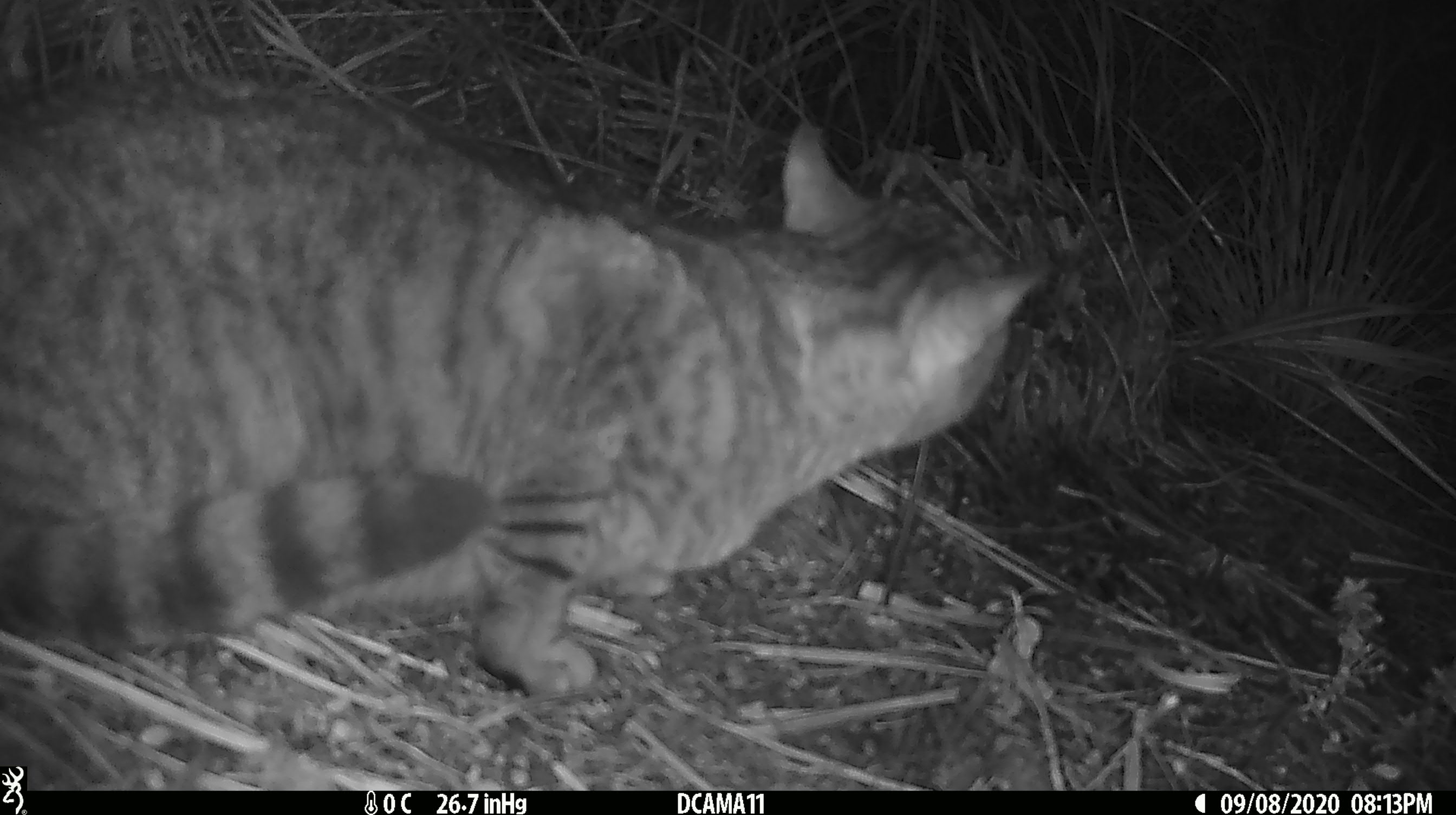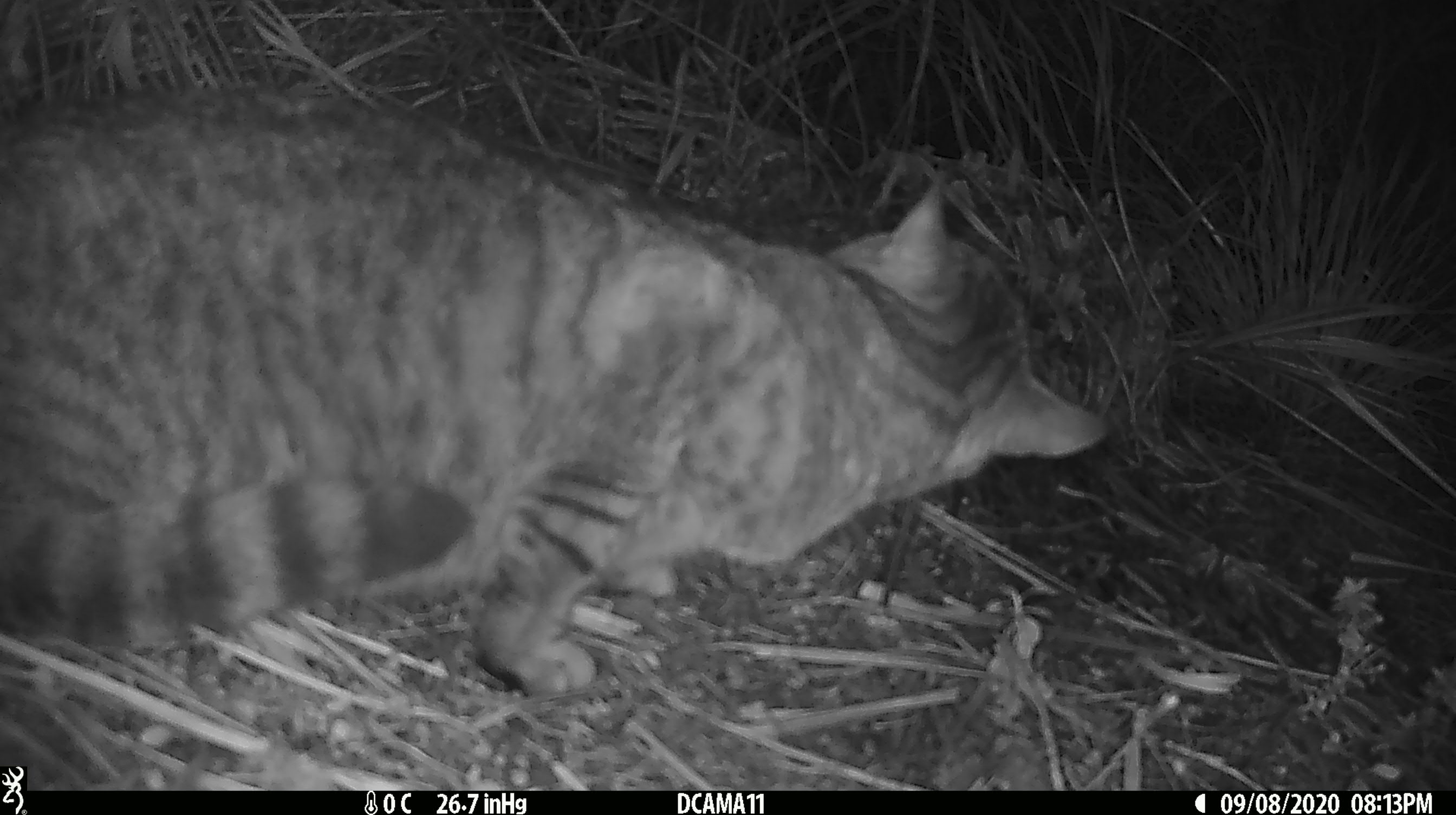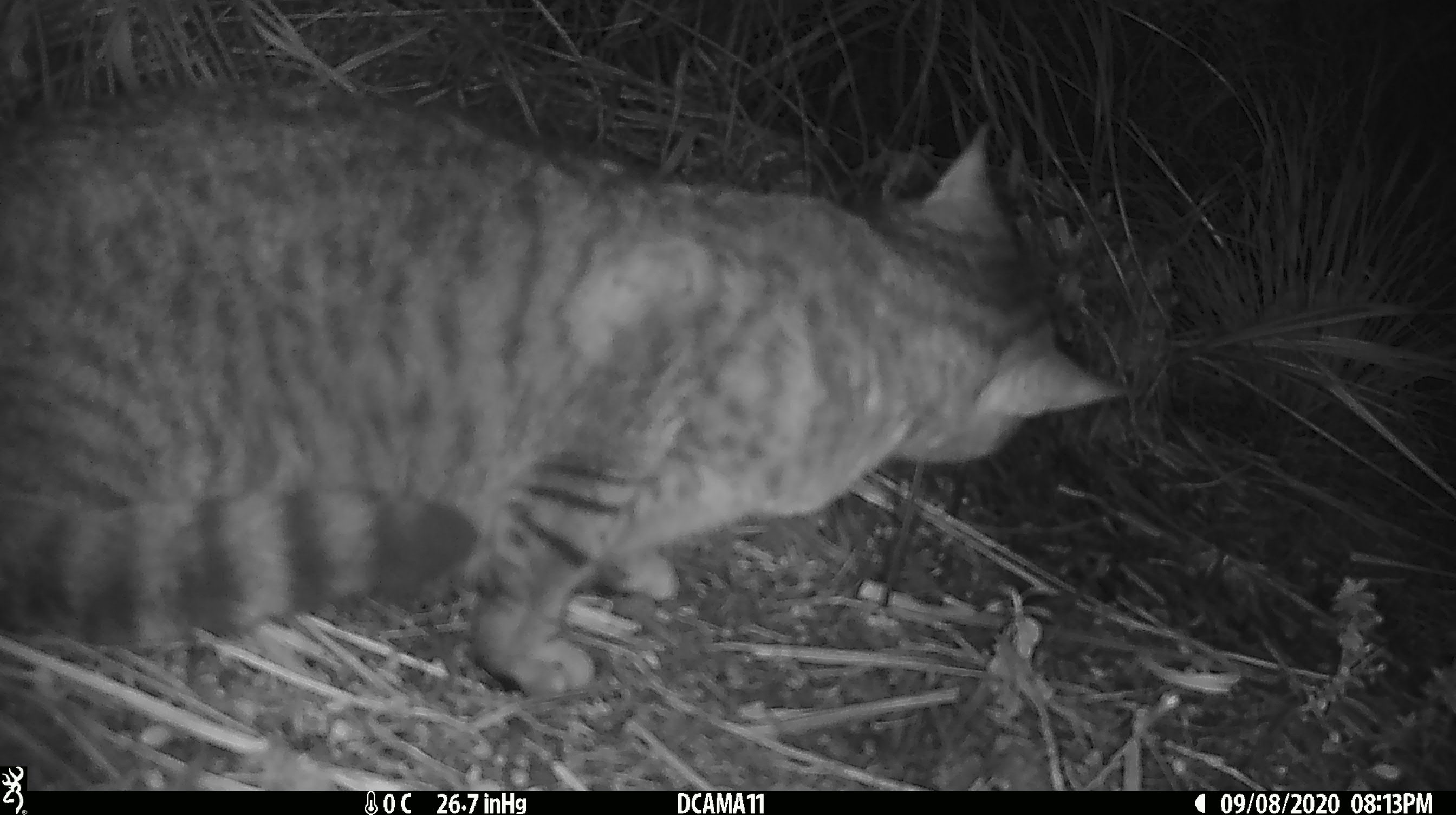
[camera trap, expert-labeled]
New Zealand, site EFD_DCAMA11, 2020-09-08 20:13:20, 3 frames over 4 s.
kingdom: Animalia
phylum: Chordata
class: Mammalia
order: Carnivora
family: Felidae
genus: Felis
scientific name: Felis catus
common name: domestic cat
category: cat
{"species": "cat (domestic cat) (Felis catus)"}